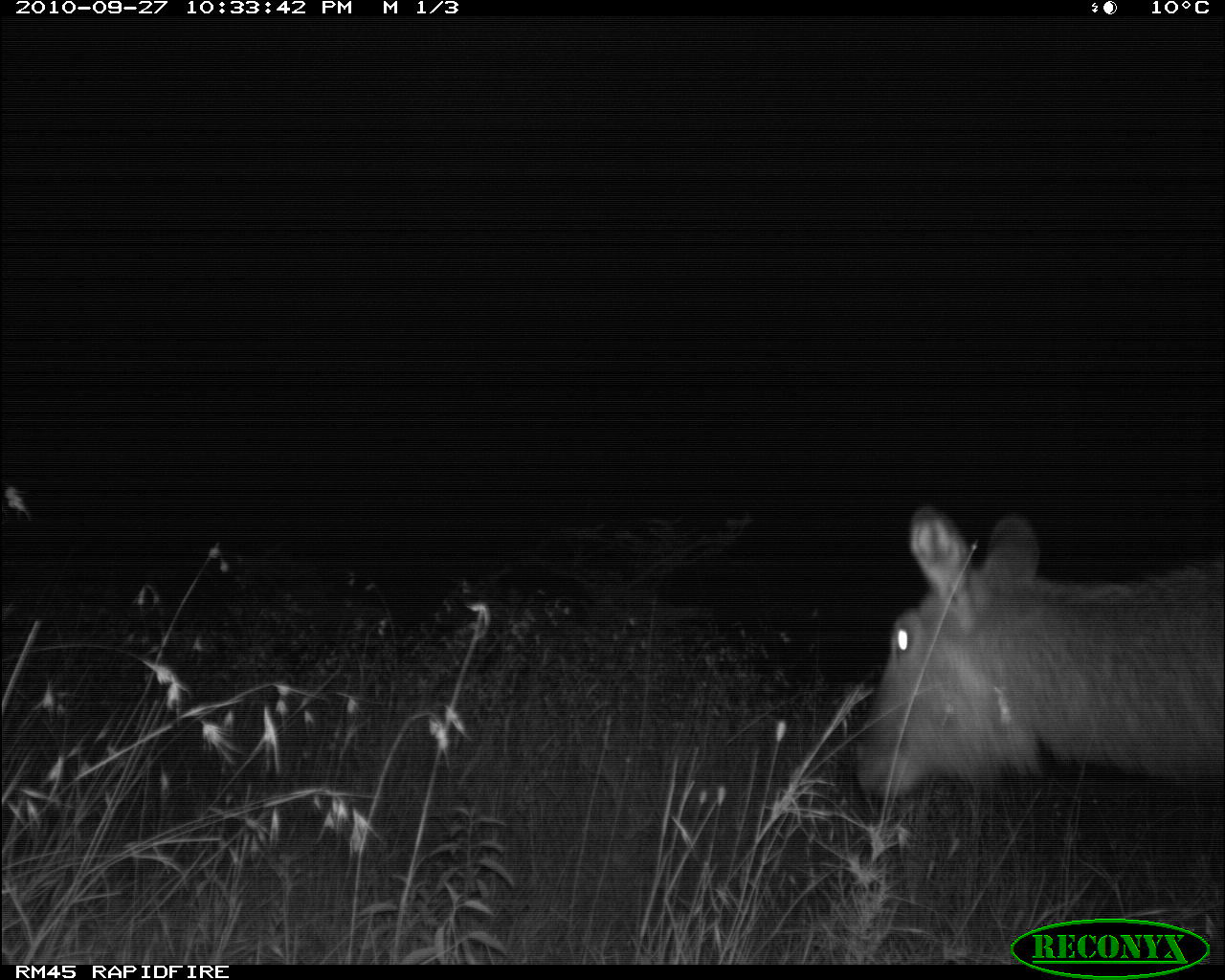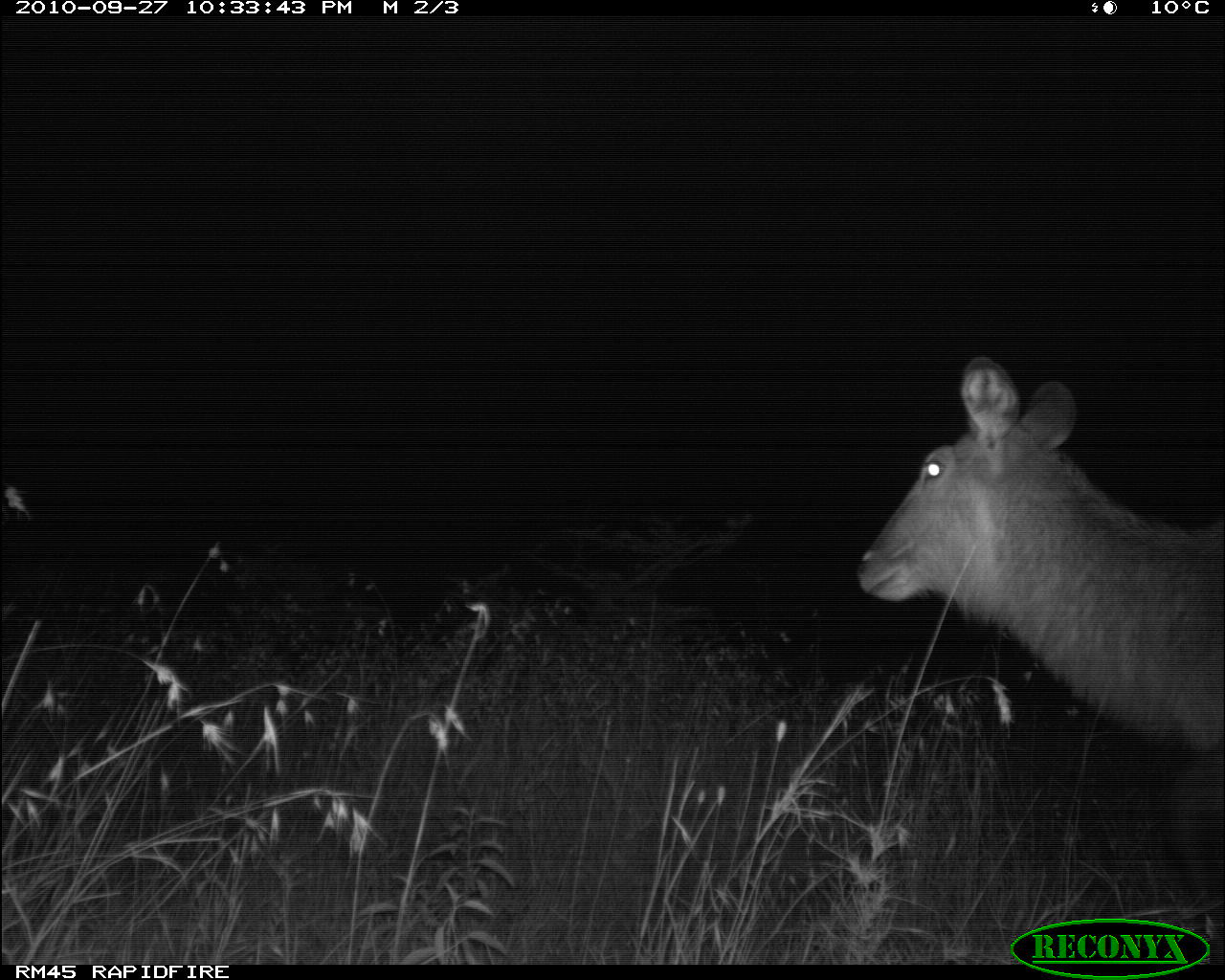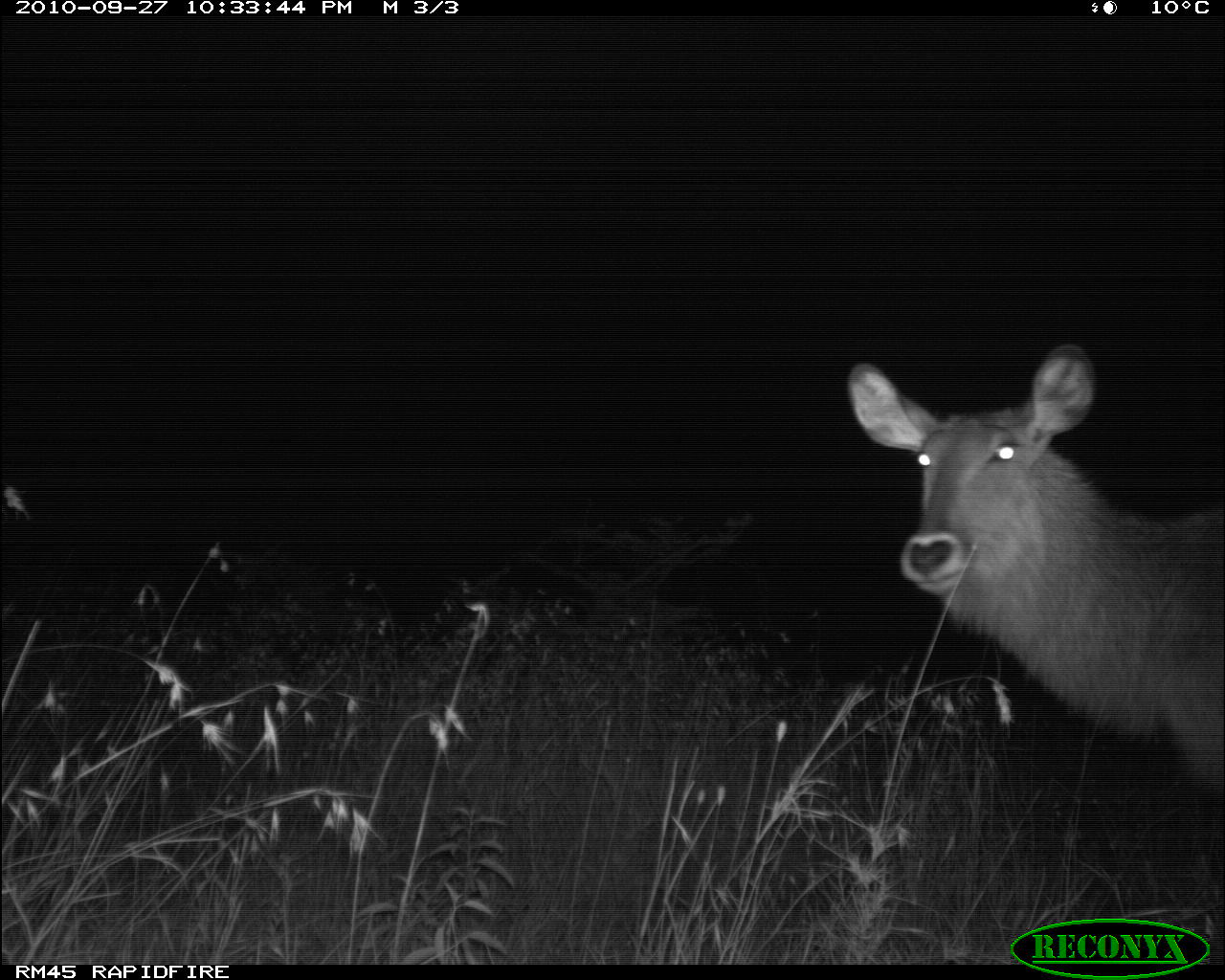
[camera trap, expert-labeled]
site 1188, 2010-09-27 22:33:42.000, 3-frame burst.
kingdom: Animalia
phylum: Chordata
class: Mammalia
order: Artiodactyla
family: Bovidae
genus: Kobus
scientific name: Kobus ellipsiprymnus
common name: waterbuck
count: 1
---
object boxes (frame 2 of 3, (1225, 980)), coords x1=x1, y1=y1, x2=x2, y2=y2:
kobus ellipsiprymnus: x1=851, y1=352, x2=1224, y2=756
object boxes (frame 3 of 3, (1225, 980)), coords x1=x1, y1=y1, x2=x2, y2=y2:
kobus ellipsiprymnus: x1=844, y1=345, x2=1225, y2=796